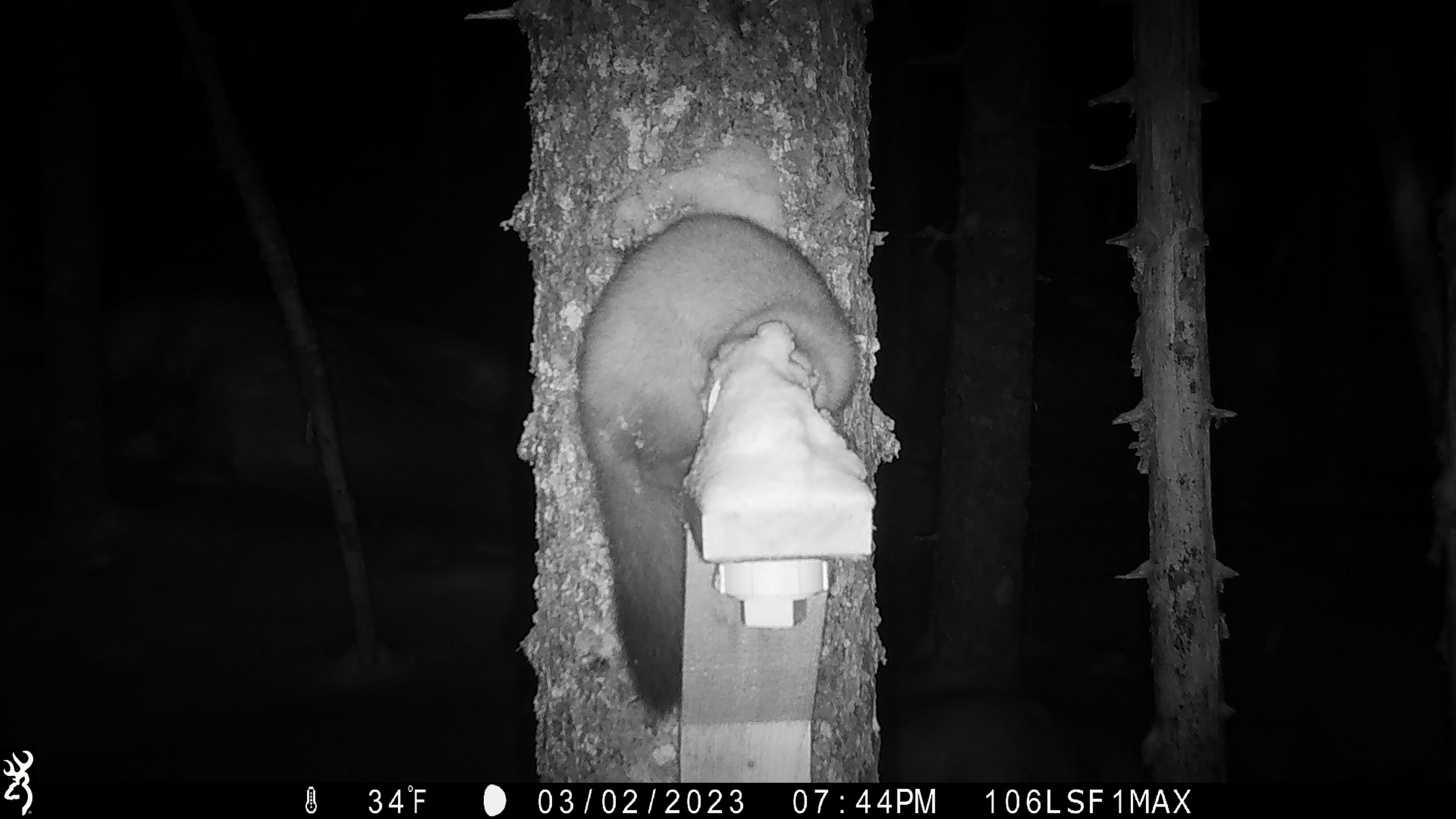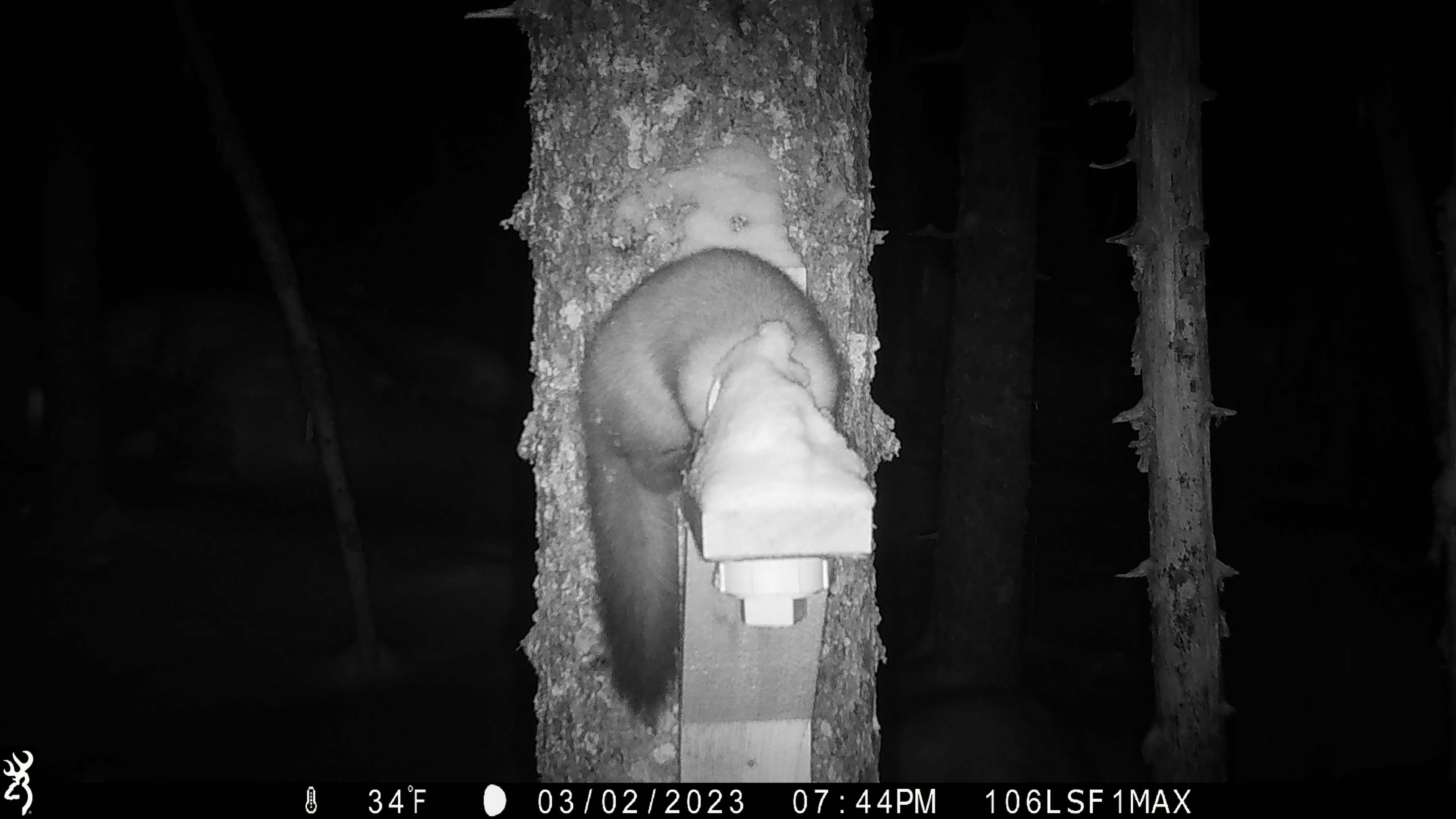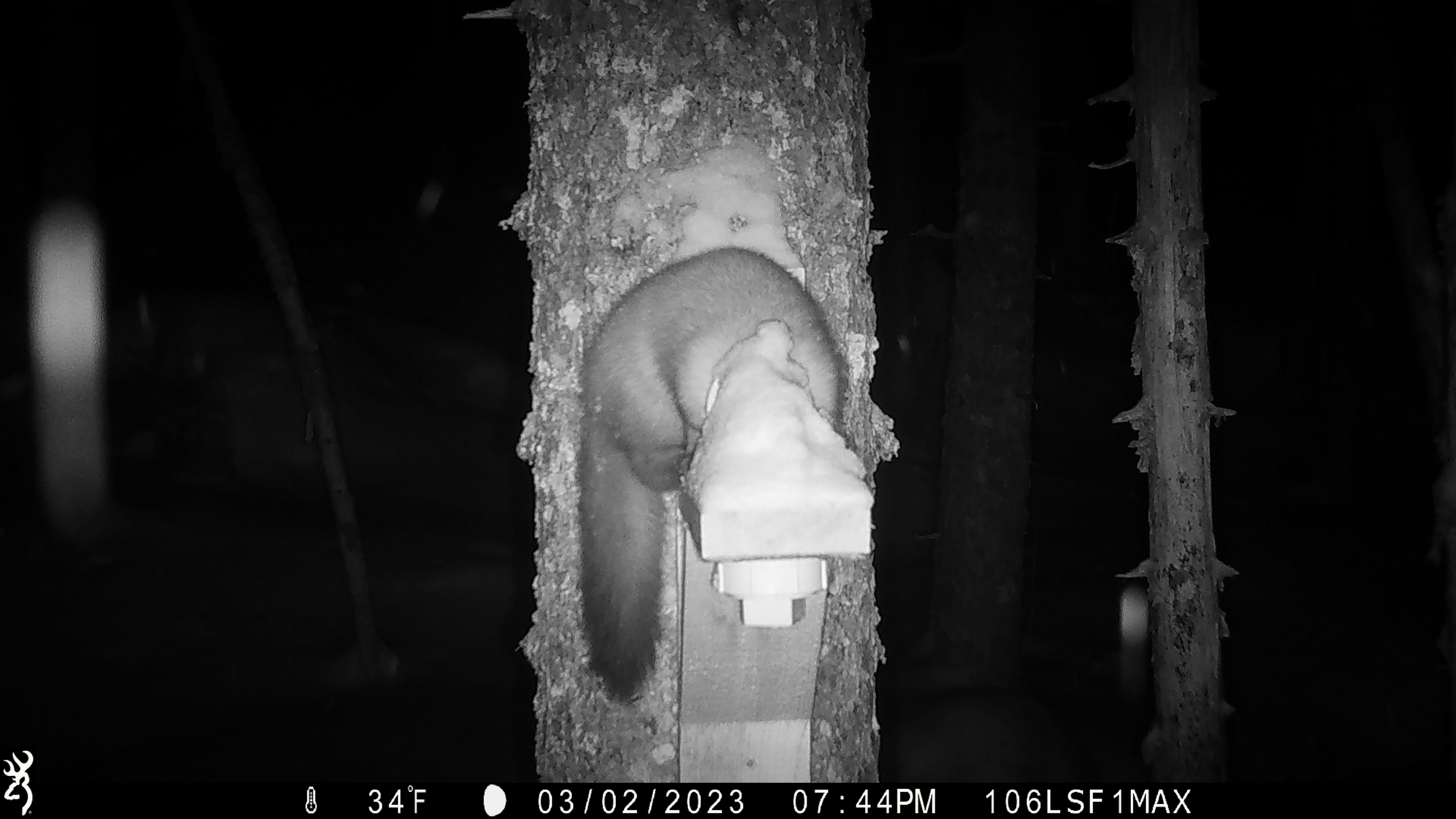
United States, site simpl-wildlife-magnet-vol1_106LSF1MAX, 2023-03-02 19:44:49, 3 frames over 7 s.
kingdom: Animalia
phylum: Chordata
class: Mammalia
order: Carnivora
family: Mustelidae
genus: Martes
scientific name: Martes americana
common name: american marten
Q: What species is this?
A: American marten (Martes americana).